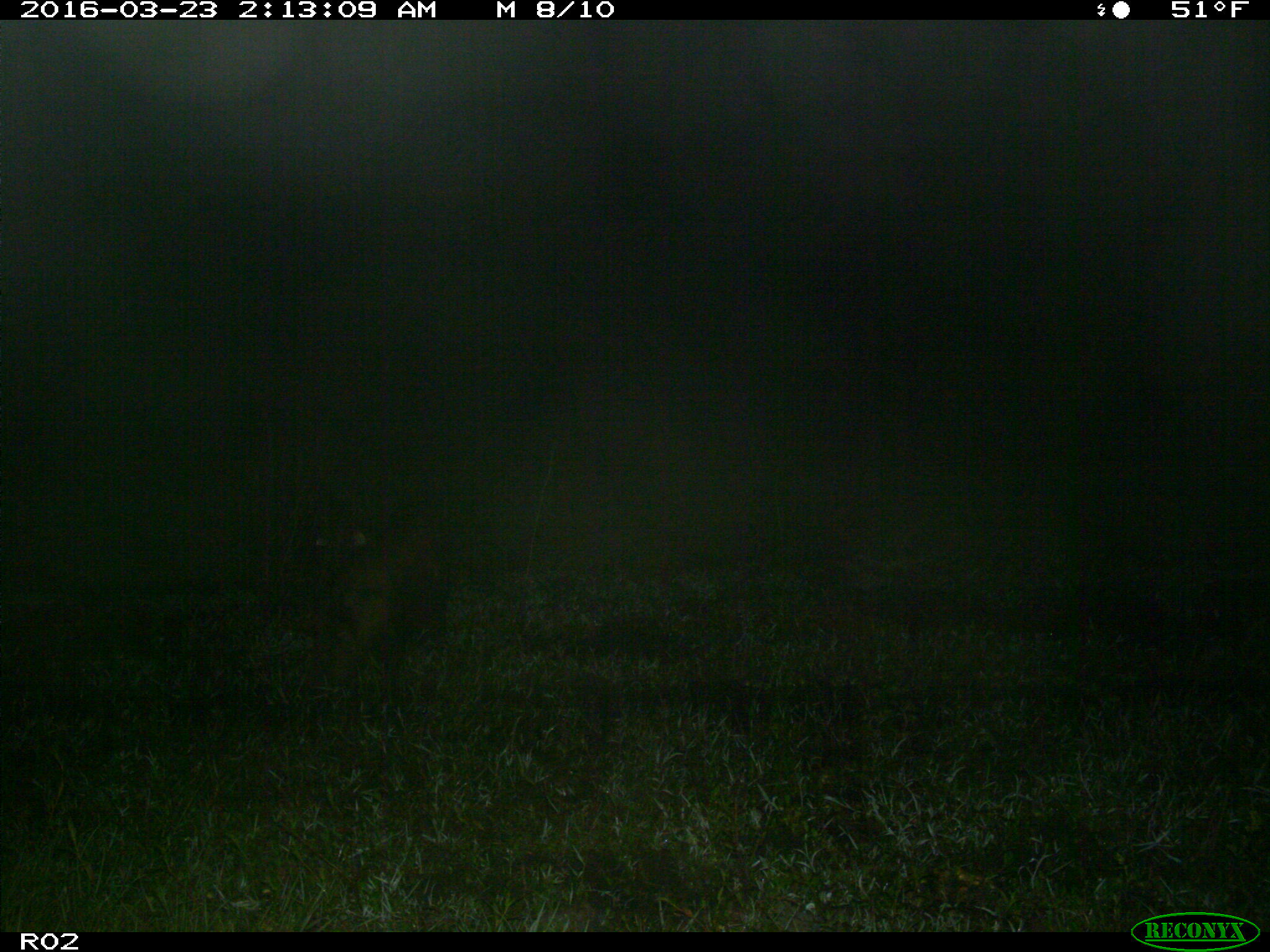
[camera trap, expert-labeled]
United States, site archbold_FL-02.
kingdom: Animalia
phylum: Chordata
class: Mammalia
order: Artiodactyla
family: Suidae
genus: Sus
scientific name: Sus scrofa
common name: wild boar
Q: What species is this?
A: Sus scrofa (wild boar).